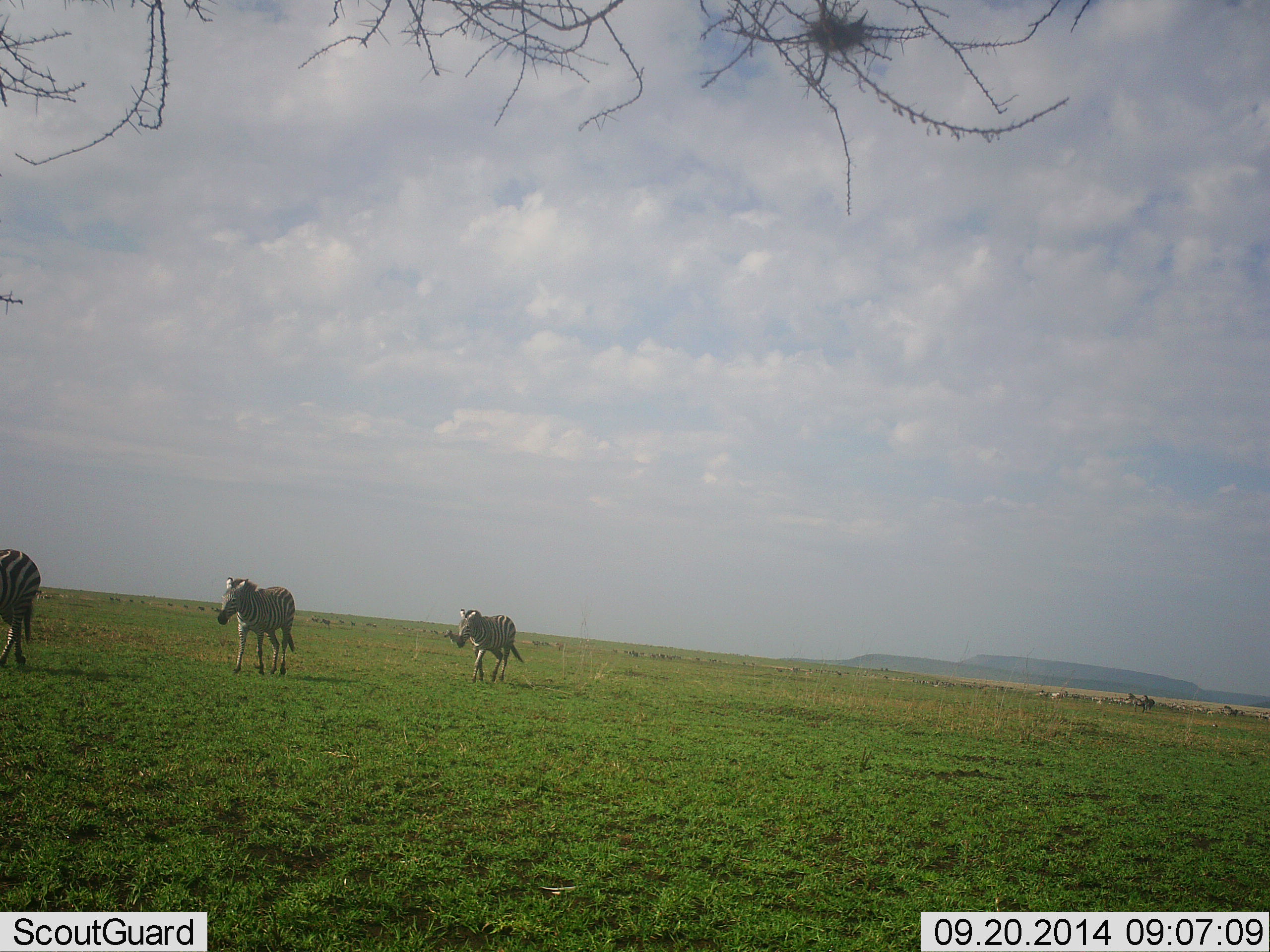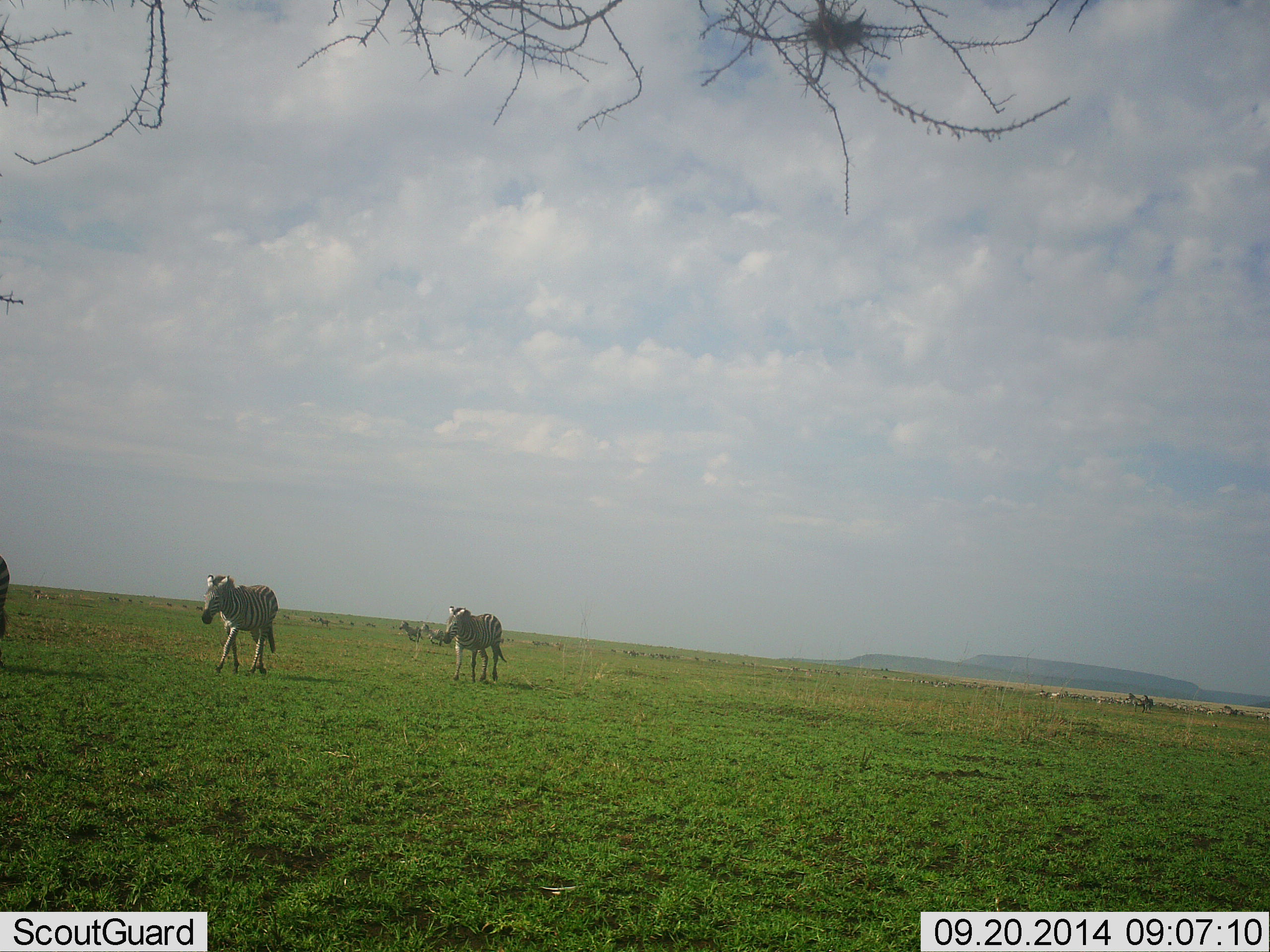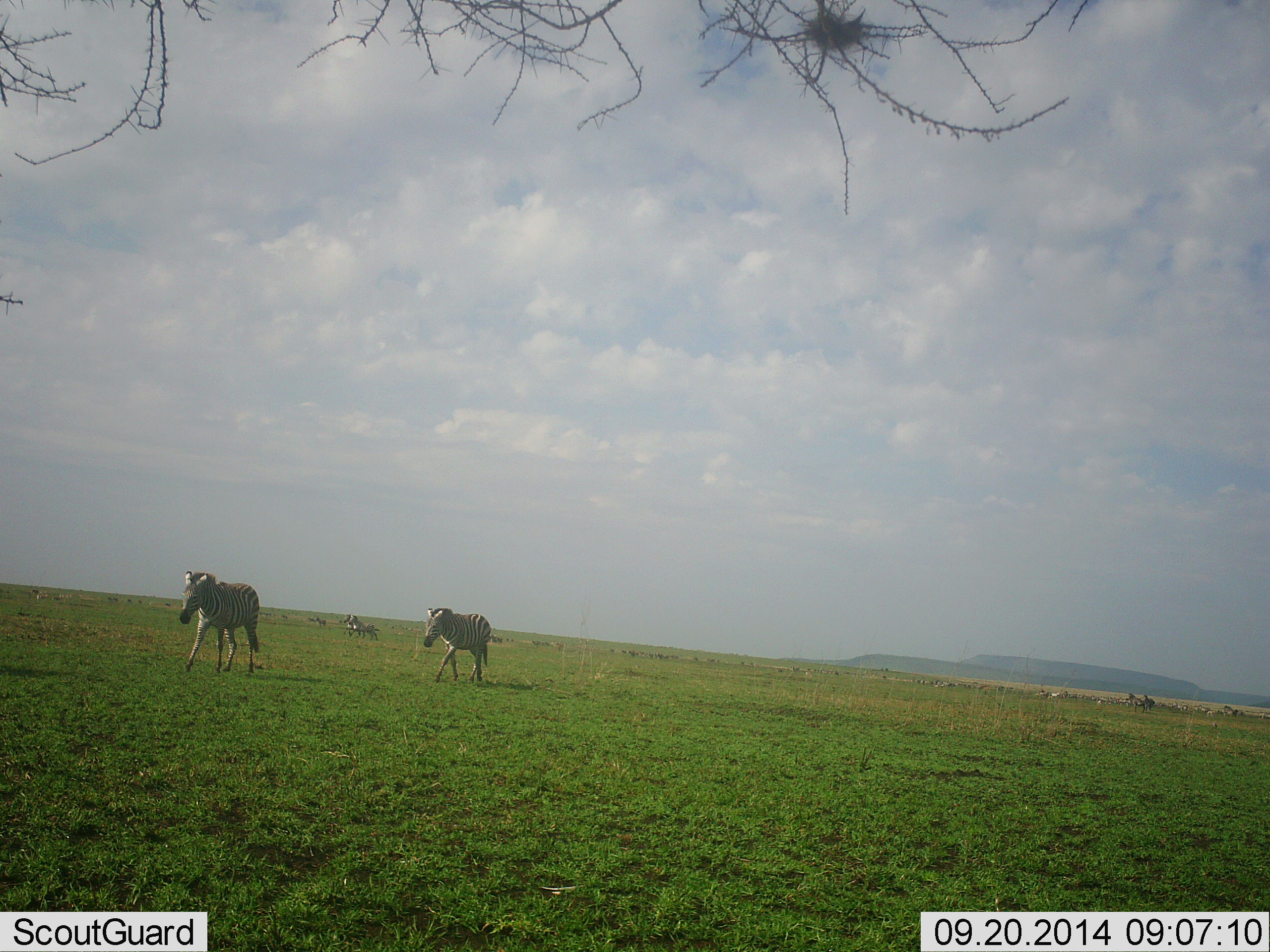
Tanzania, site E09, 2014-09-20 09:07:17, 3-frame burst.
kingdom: Animalia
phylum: Chordata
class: Mammalia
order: Perissodactyla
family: Equidae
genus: Equus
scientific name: Equus quagga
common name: plains zebra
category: zebra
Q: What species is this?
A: Zebra (plains zebra) (Equus quagga).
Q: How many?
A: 5.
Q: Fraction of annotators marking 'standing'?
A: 20%.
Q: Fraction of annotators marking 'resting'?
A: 0%.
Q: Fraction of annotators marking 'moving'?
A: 100%.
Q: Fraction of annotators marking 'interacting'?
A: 0%.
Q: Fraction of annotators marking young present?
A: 0%.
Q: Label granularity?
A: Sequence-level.